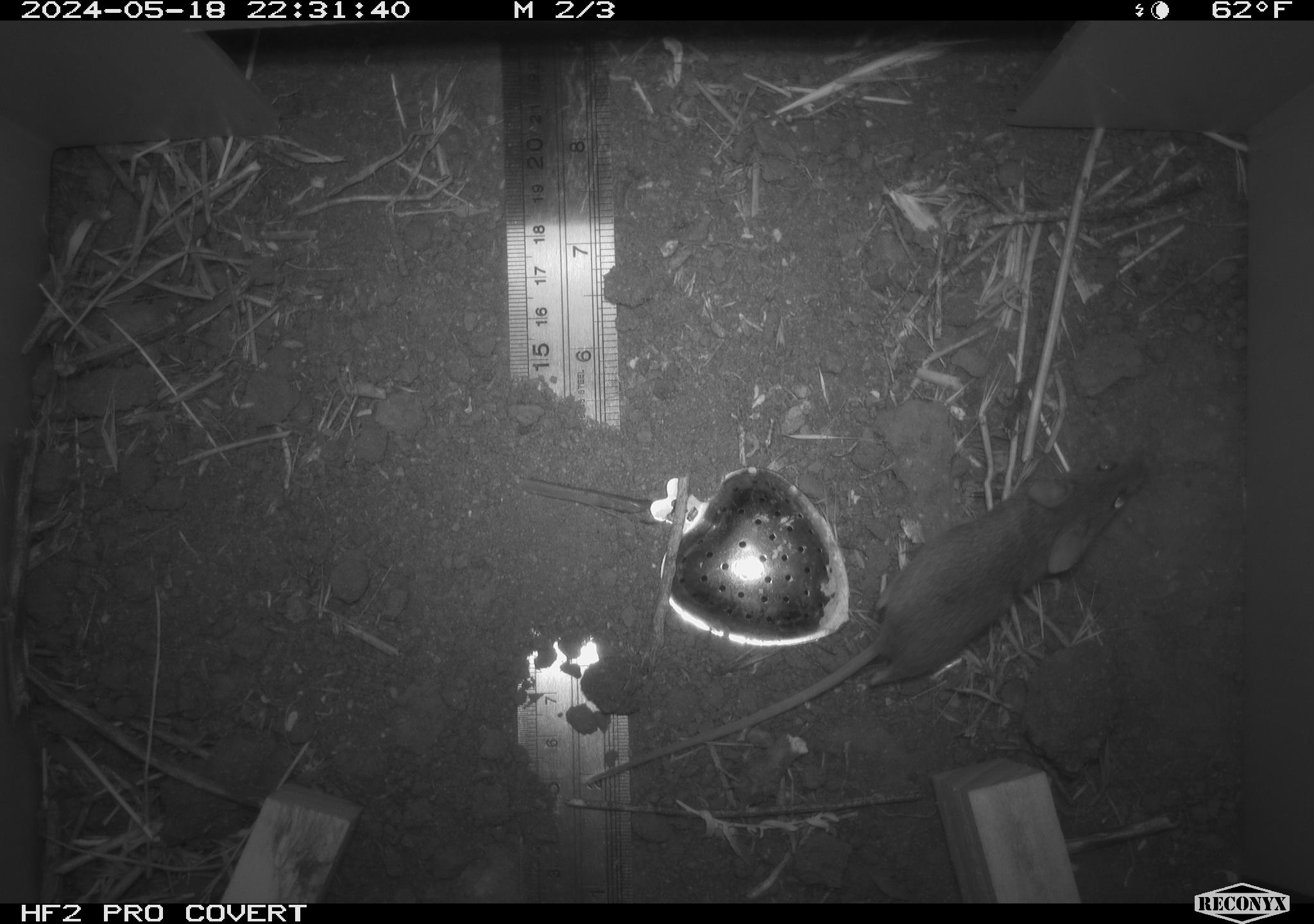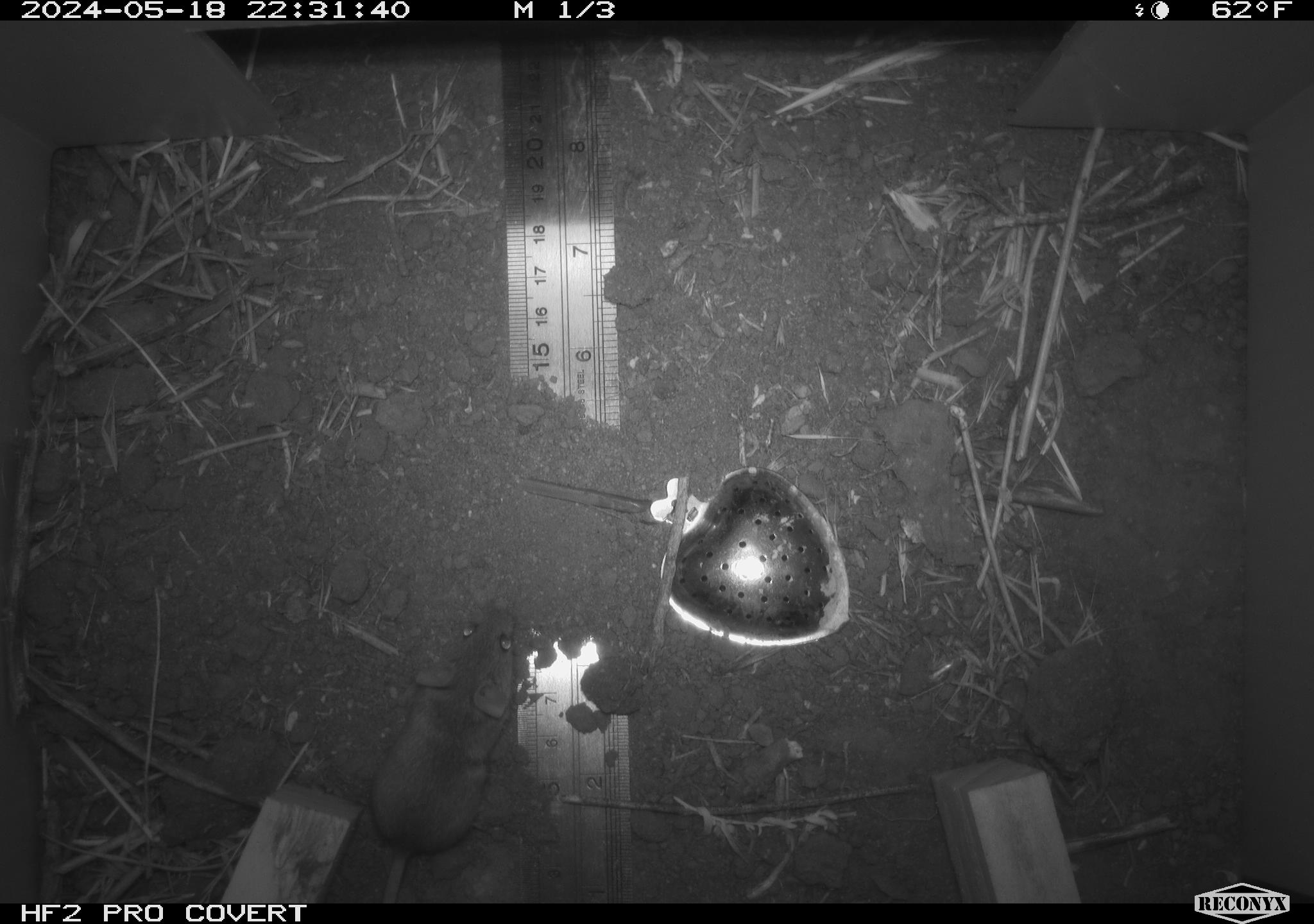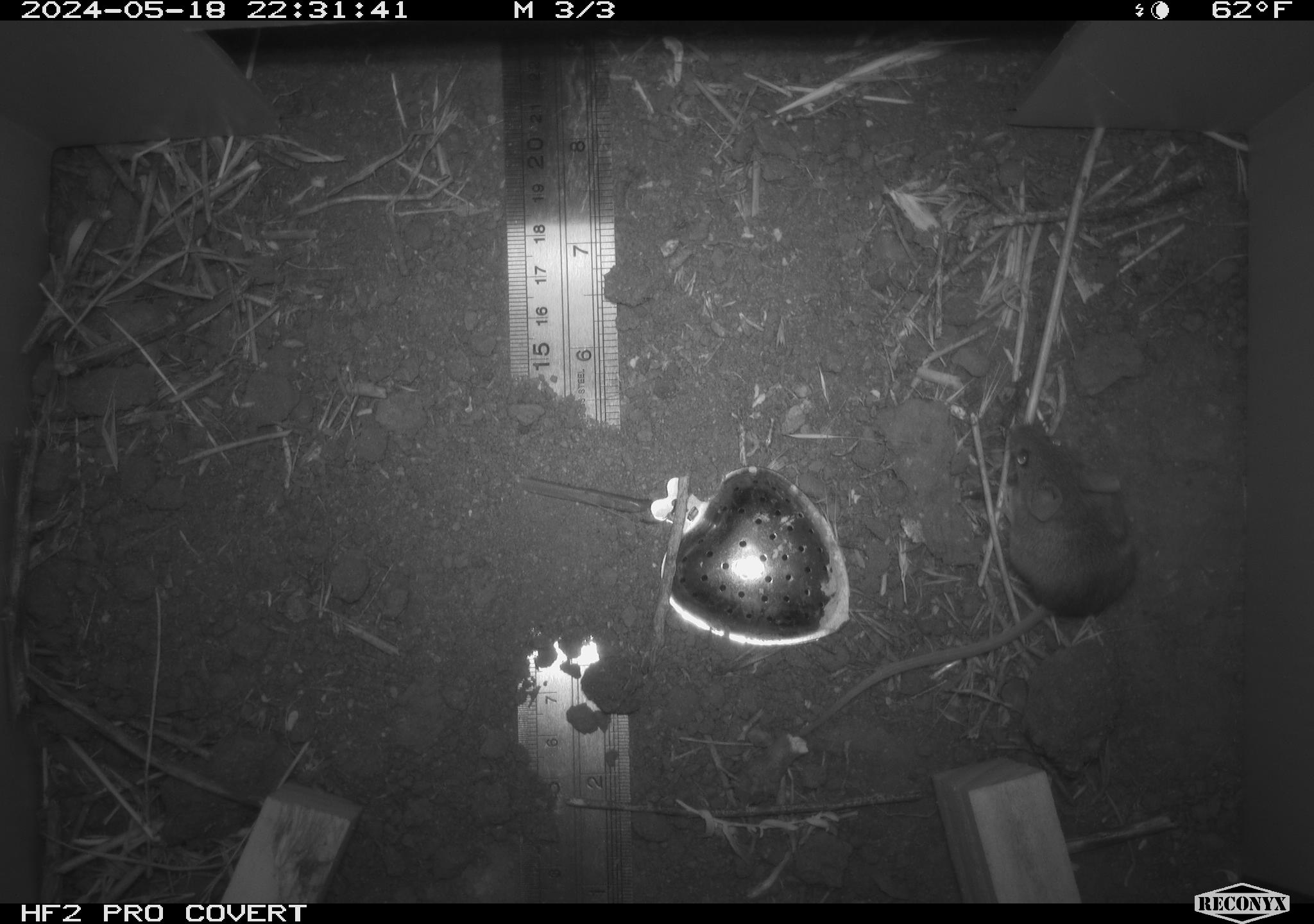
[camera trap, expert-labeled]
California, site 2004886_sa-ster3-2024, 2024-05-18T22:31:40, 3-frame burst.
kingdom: Animalia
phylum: Chordata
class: Mammalia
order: Rodentia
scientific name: Rodentia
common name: mouse species